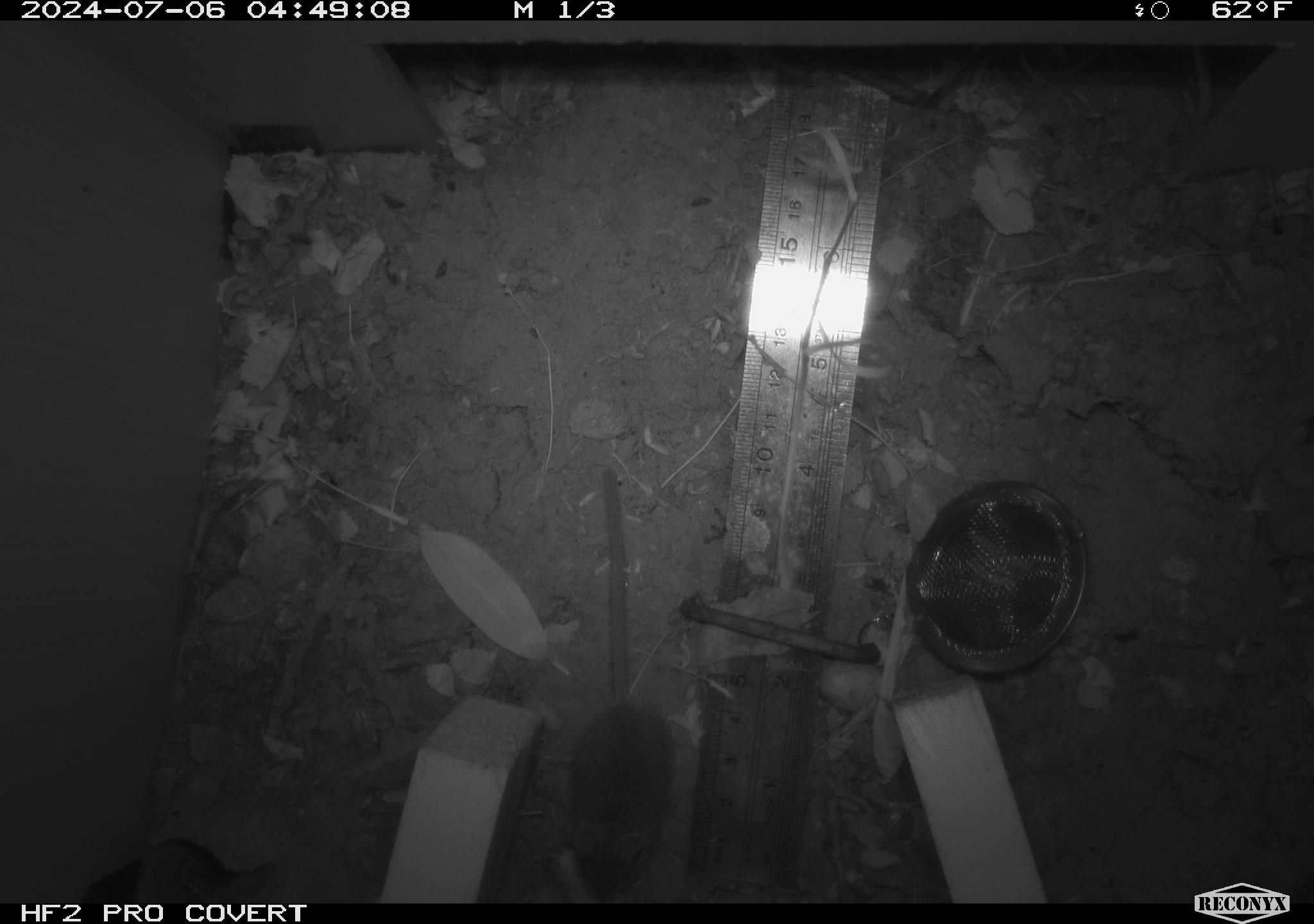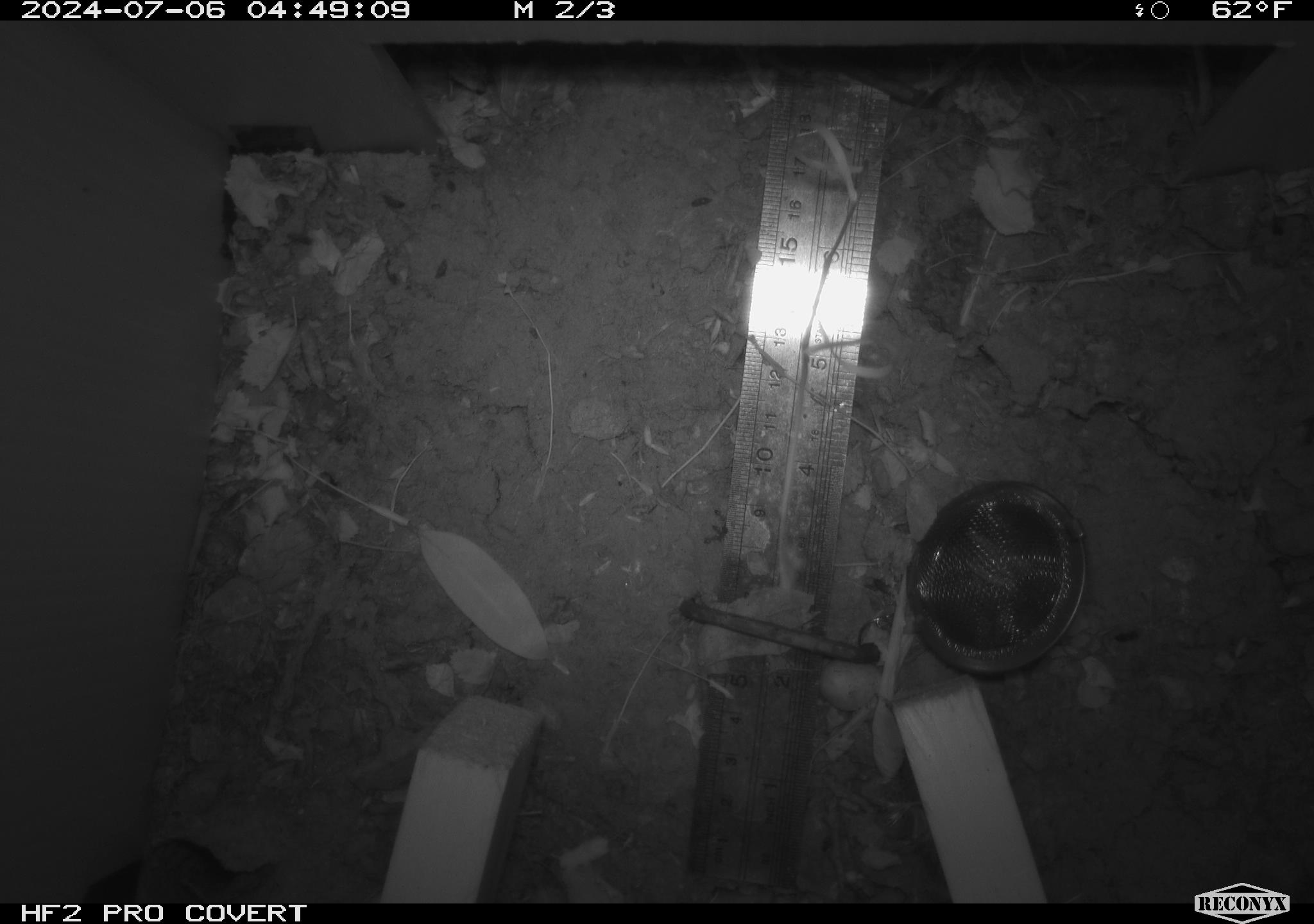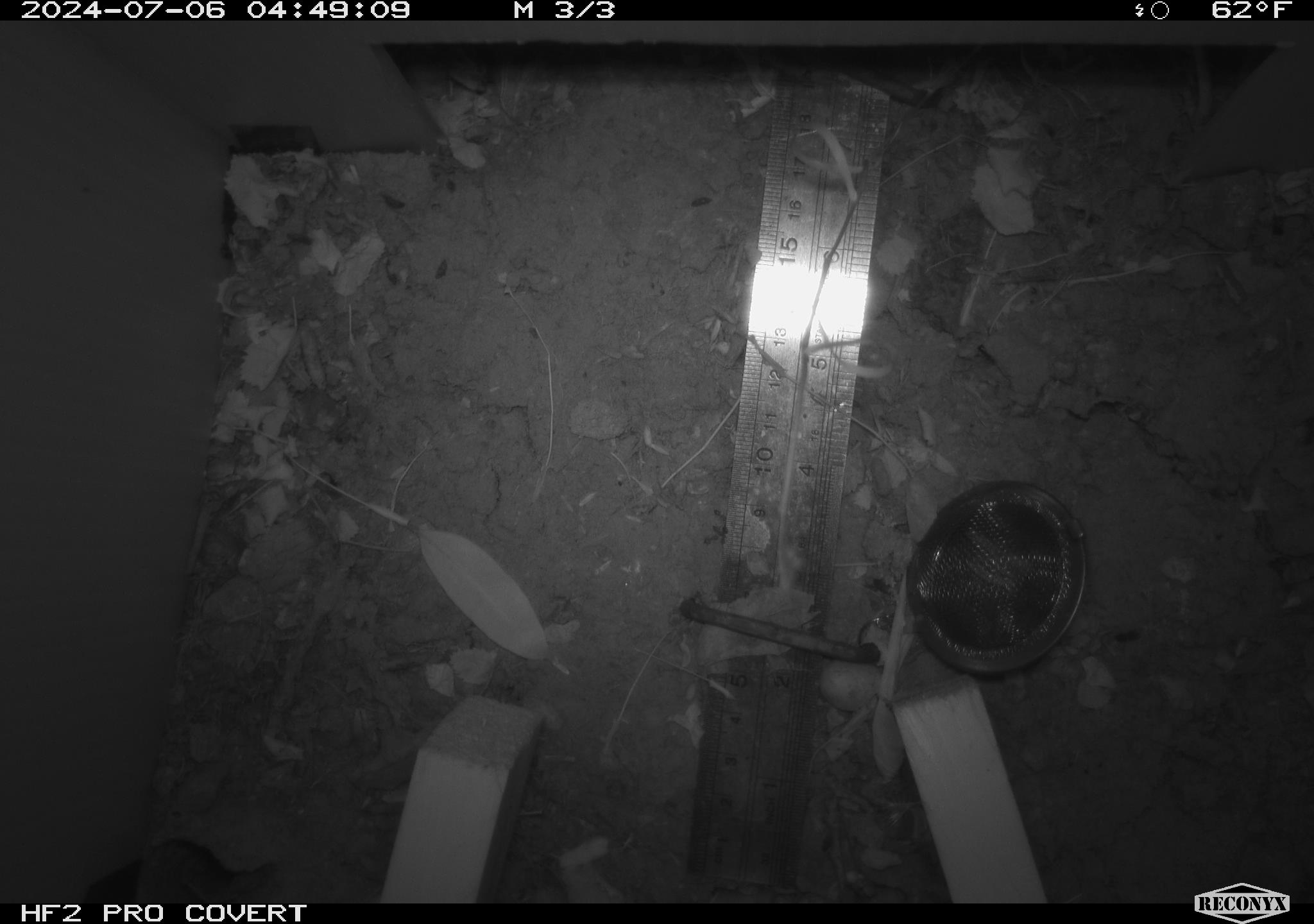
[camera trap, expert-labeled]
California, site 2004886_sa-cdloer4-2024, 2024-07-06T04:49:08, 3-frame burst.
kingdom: Animalia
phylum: Chordata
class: Mammalia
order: Rodentia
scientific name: Rodentia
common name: rodent